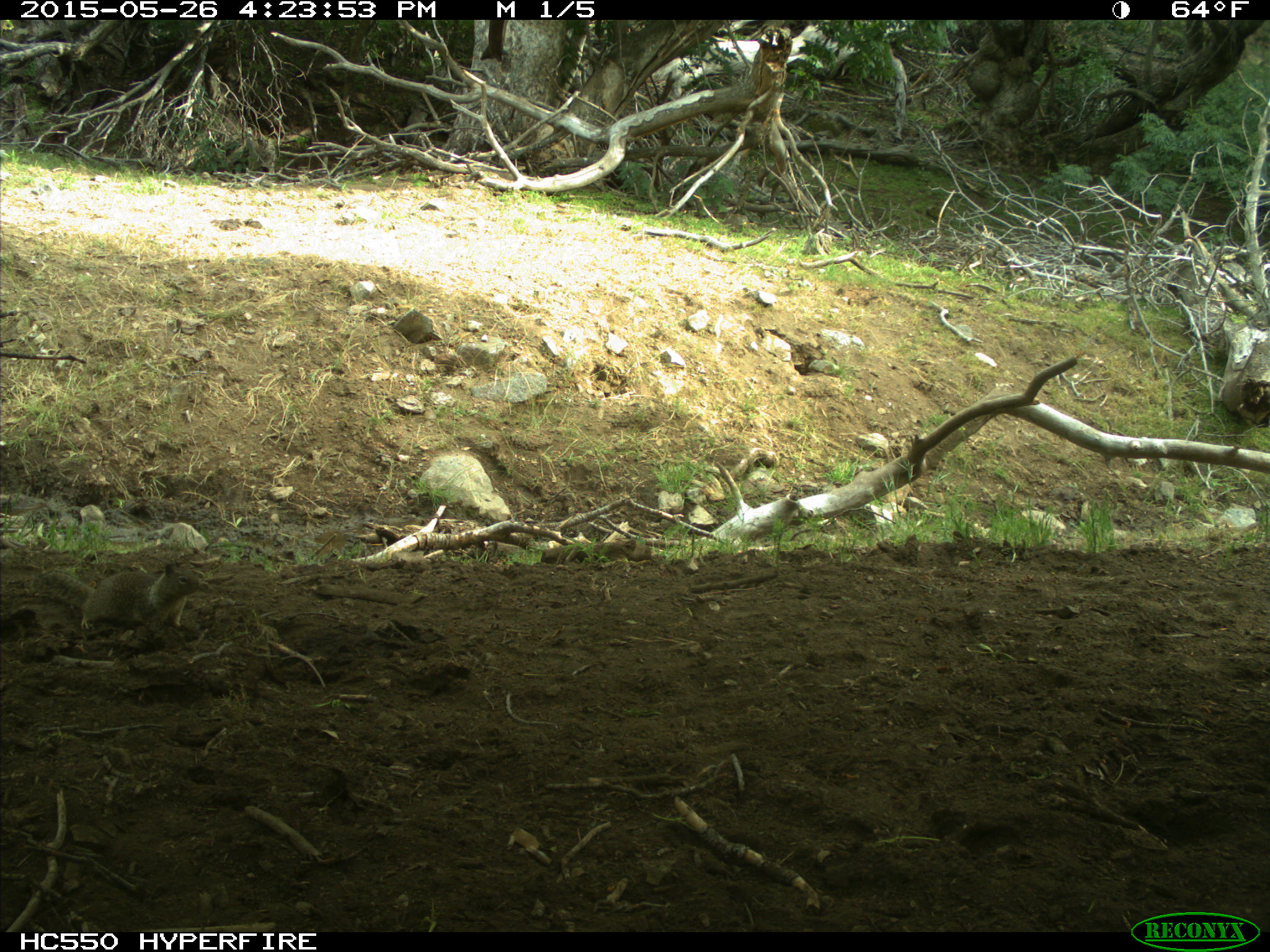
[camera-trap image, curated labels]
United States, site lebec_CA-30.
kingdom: Animalia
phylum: Chordata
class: Mammalia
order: Rodentia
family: Sciuridae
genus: Otospermophilus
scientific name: Otospermophilus beecheyi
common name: california ground squirrel